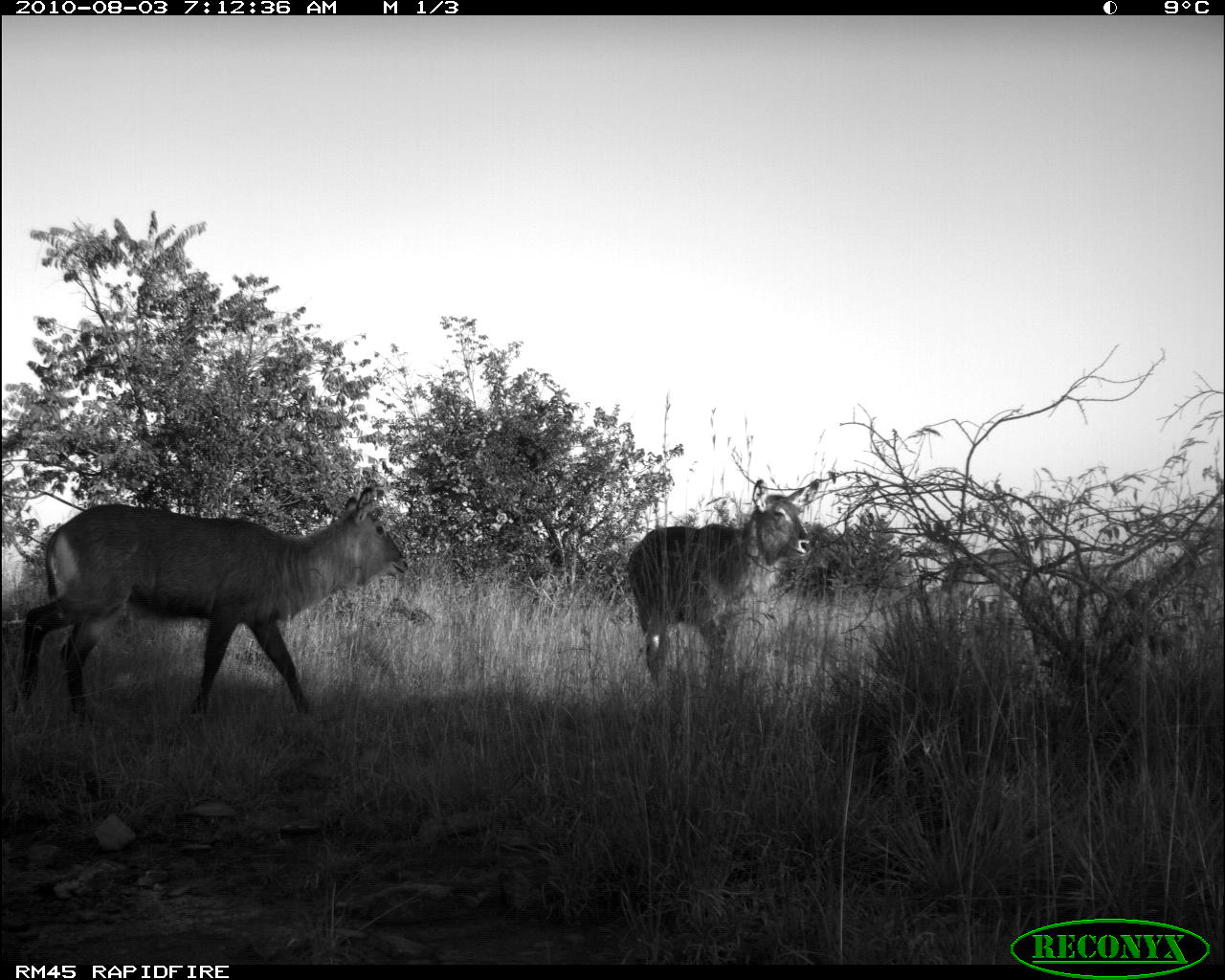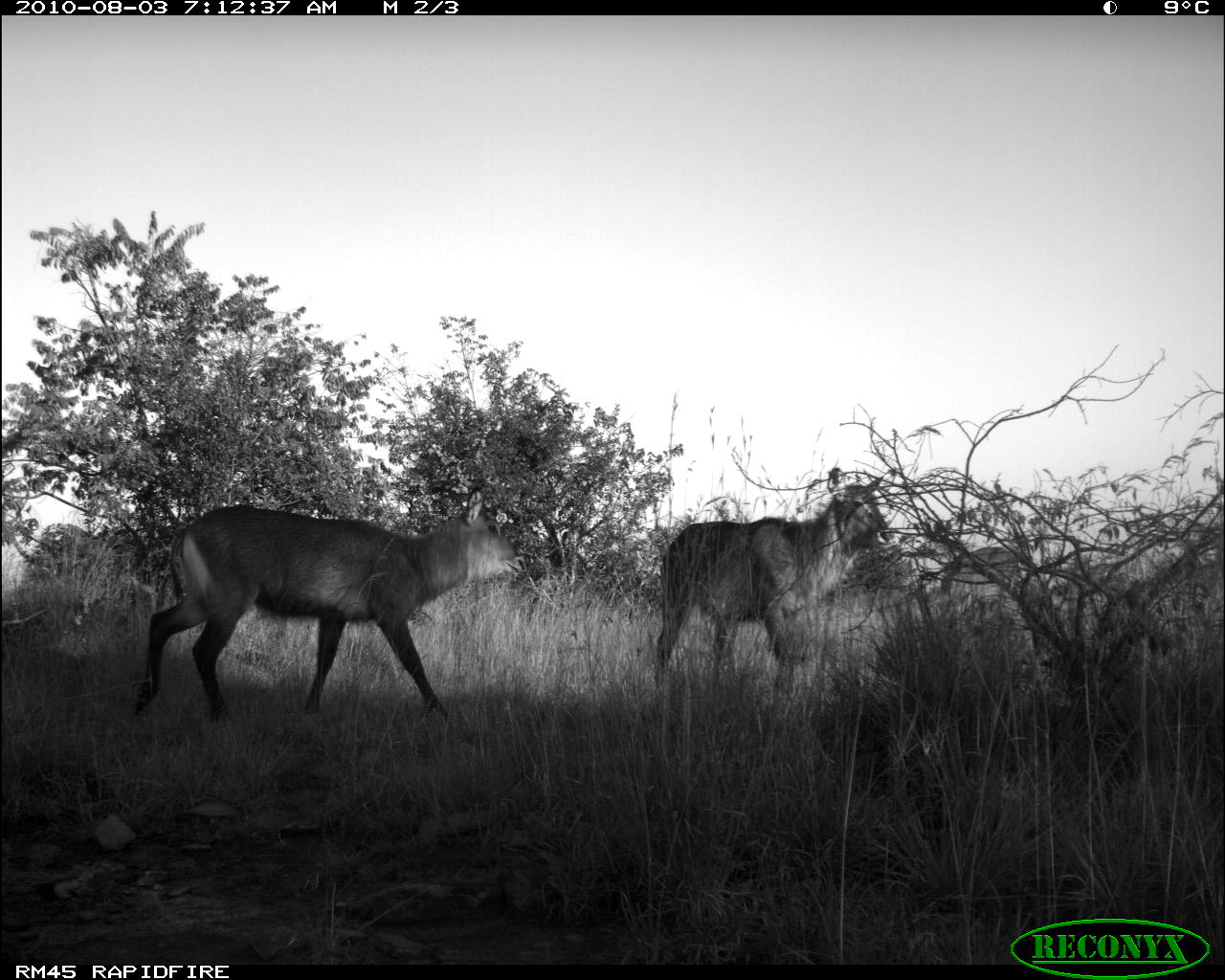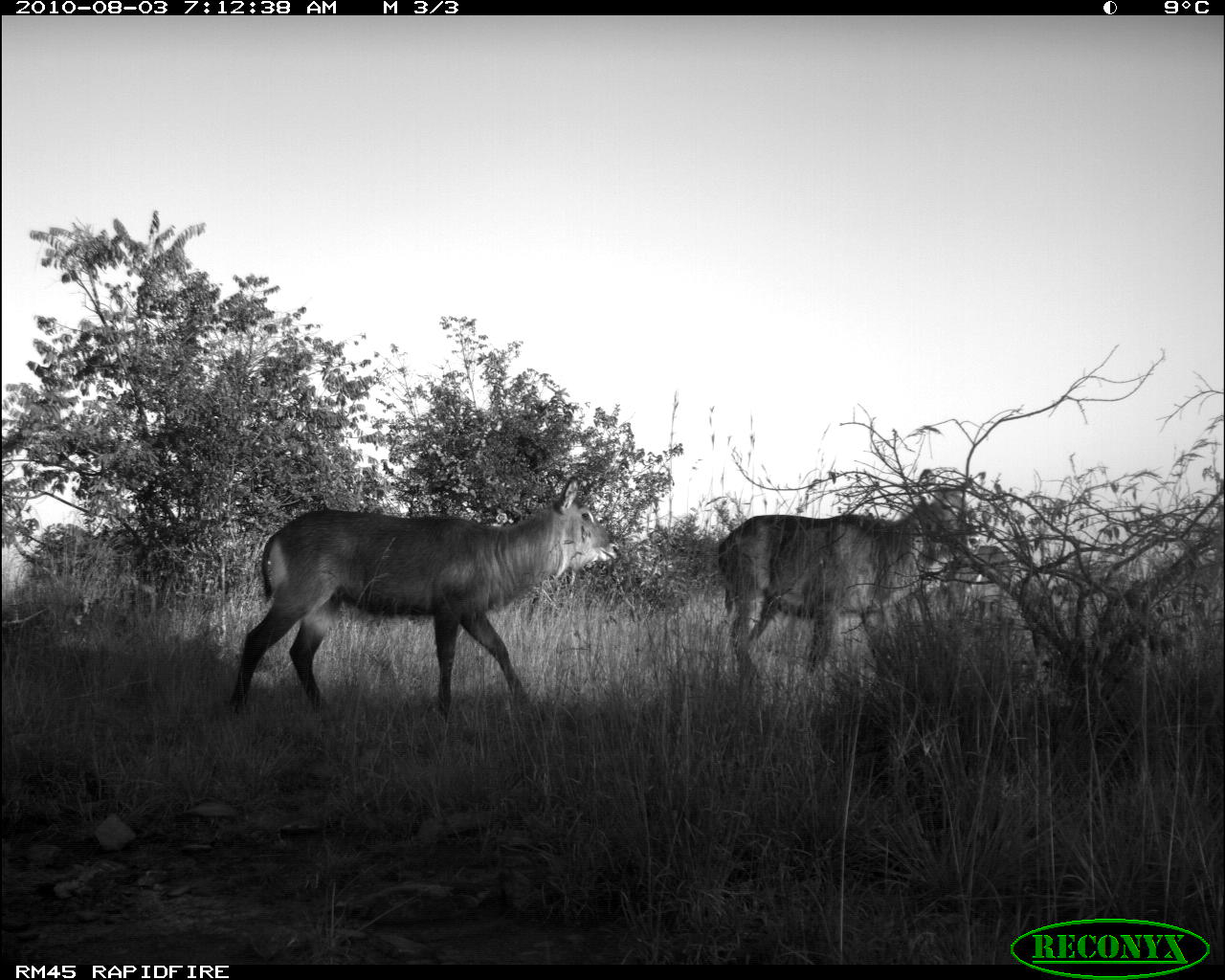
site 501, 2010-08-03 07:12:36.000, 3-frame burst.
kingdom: Animalia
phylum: Chordata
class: Mammalia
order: Artiodactyla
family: Bovidae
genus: Tragelaphus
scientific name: Tragelaphus oryx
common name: eland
Tragelaphus oryx (eland), count 2.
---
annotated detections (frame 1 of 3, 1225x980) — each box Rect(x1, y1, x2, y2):
tragelaphus oryx: Rect(8, 483, 408, 716); Rect(622, 478, 819, 686)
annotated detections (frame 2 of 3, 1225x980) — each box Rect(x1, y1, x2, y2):
tragelaphus oryx: Rect(128, 484, 526, 719); Rect(653, 465, 893, 686)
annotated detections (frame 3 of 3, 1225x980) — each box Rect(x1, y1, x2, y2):
tragelaphus oryx: Rect(226, 473, 619, 716); Rect(714, 468, 981, 688)